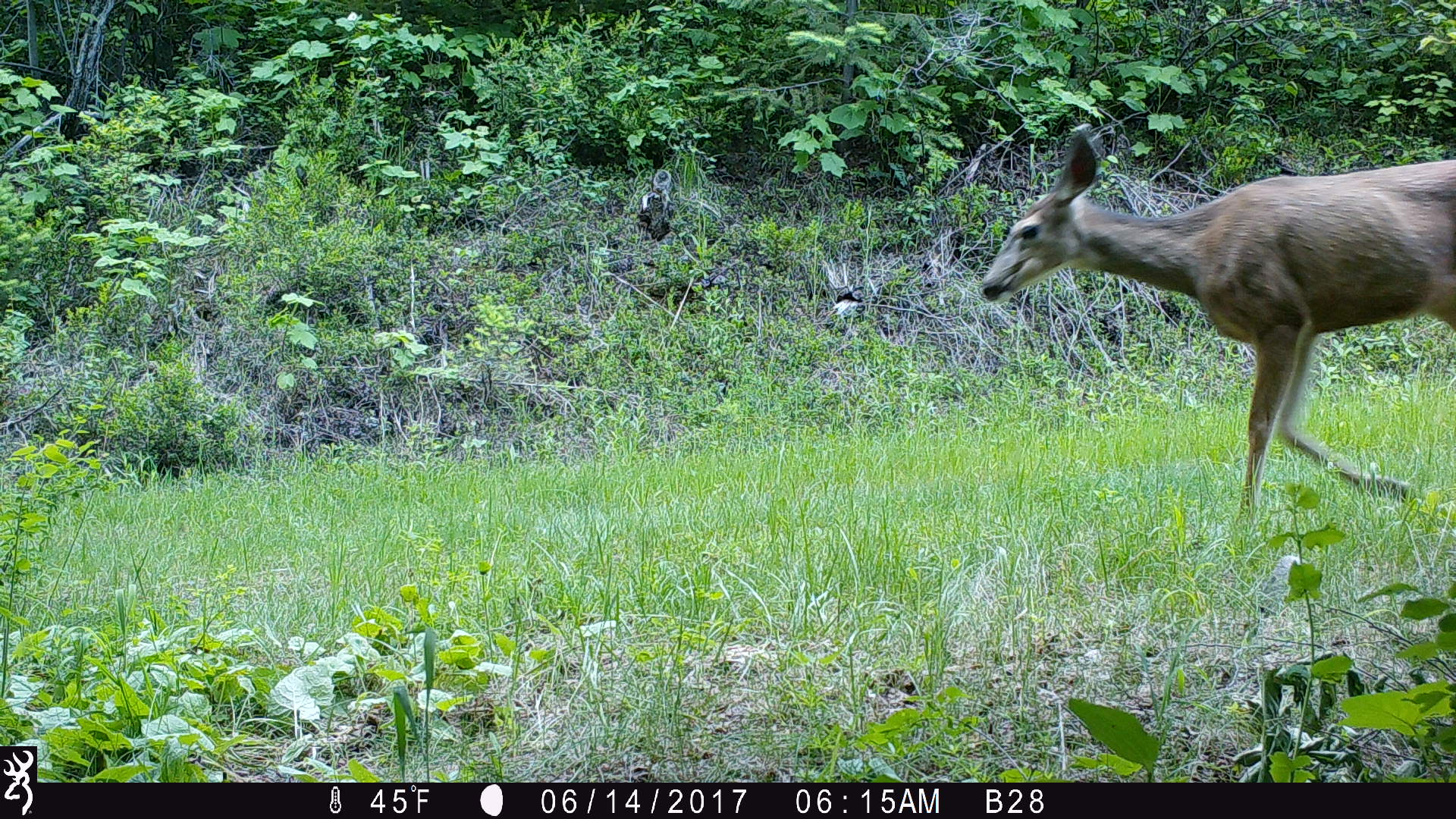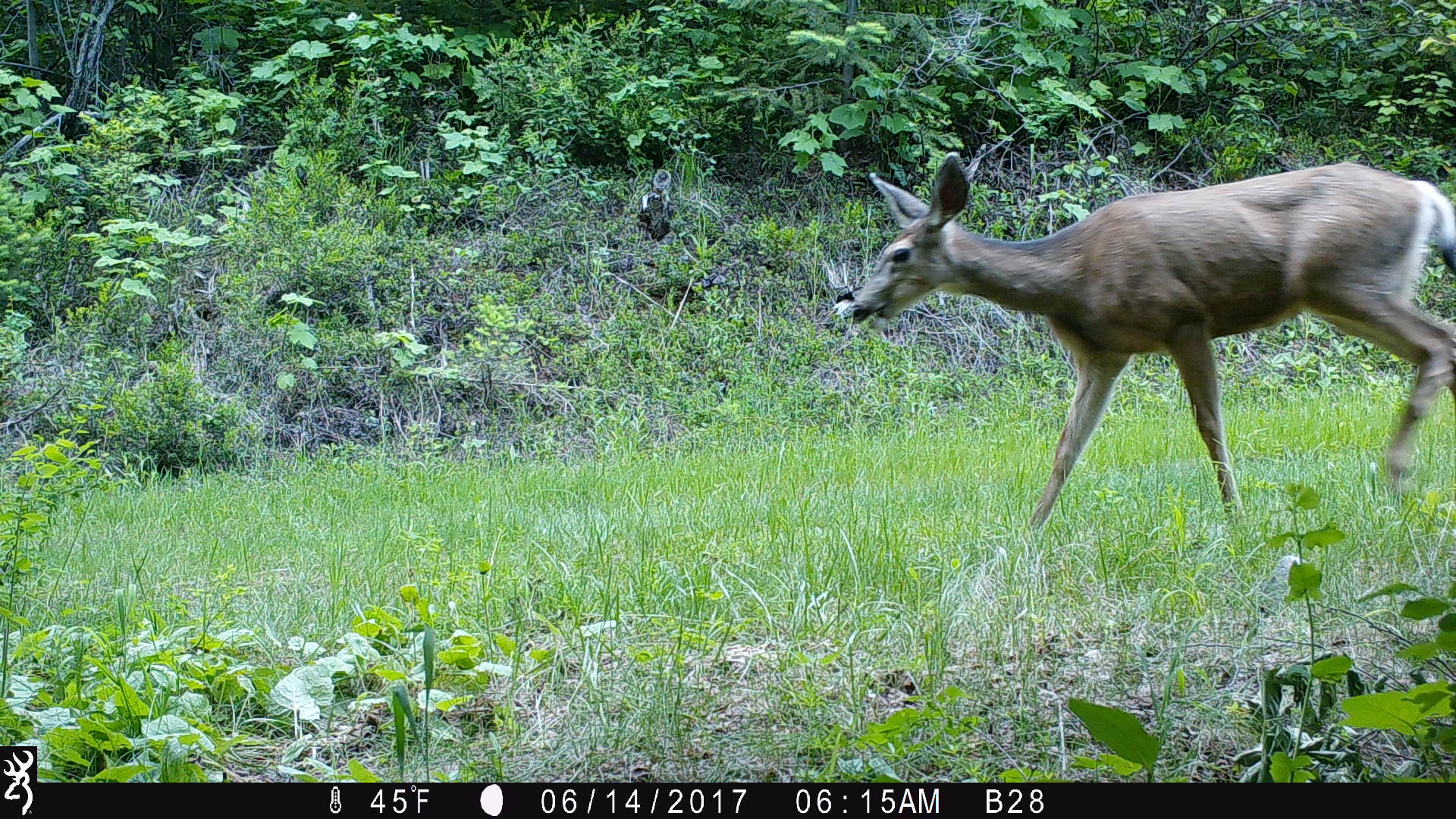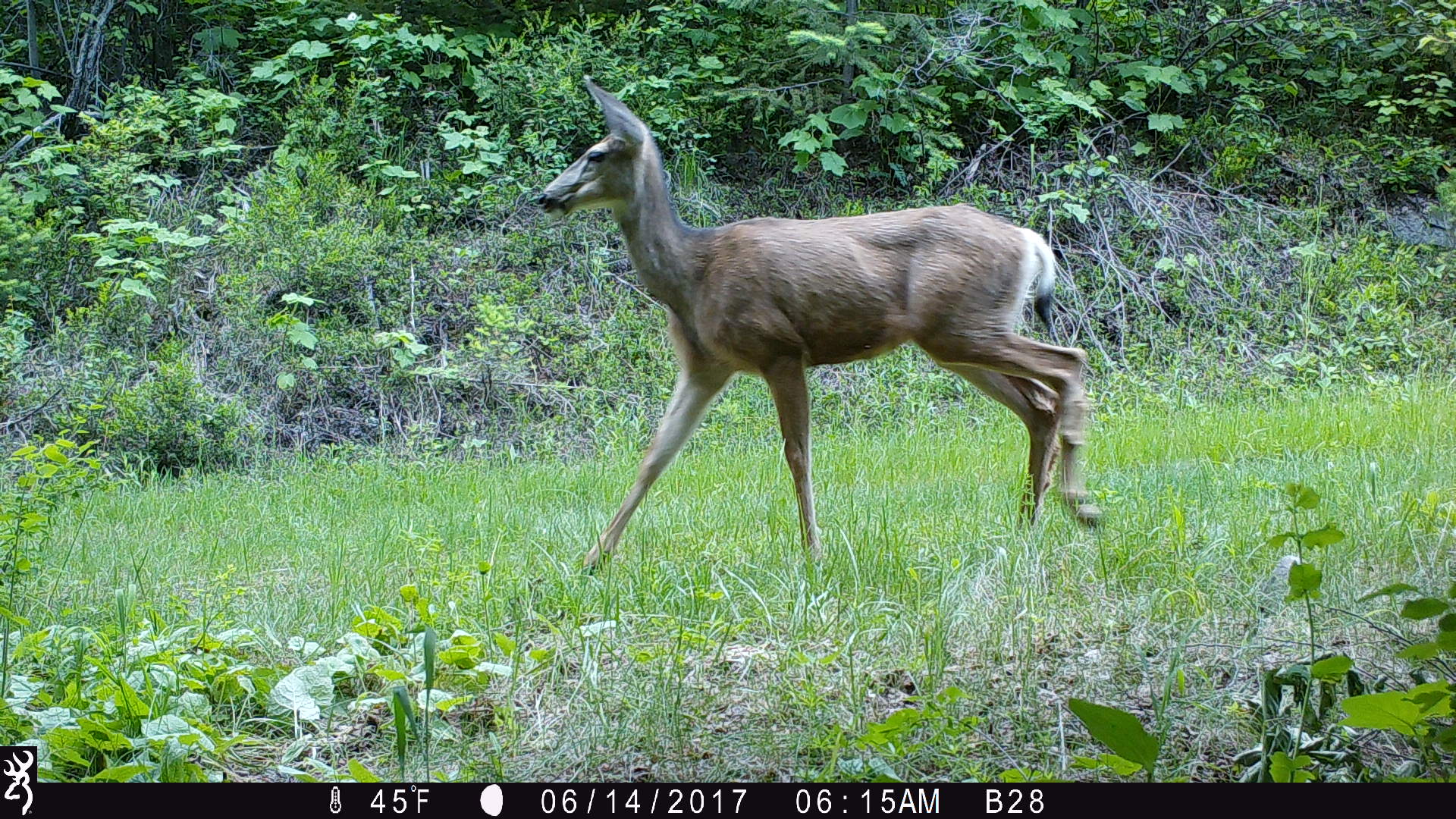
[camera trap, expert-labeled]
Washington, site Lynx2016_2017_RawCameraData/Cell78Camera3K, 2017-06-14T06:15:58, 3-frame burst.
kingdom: Animalia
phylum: Chordata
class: Mammalia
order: Artiodactyla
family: Cervidae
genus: Odocoileus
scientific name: Odocoileus hemionus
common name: mule deer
Odocoileus hemionus (mule deer). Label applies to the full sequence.